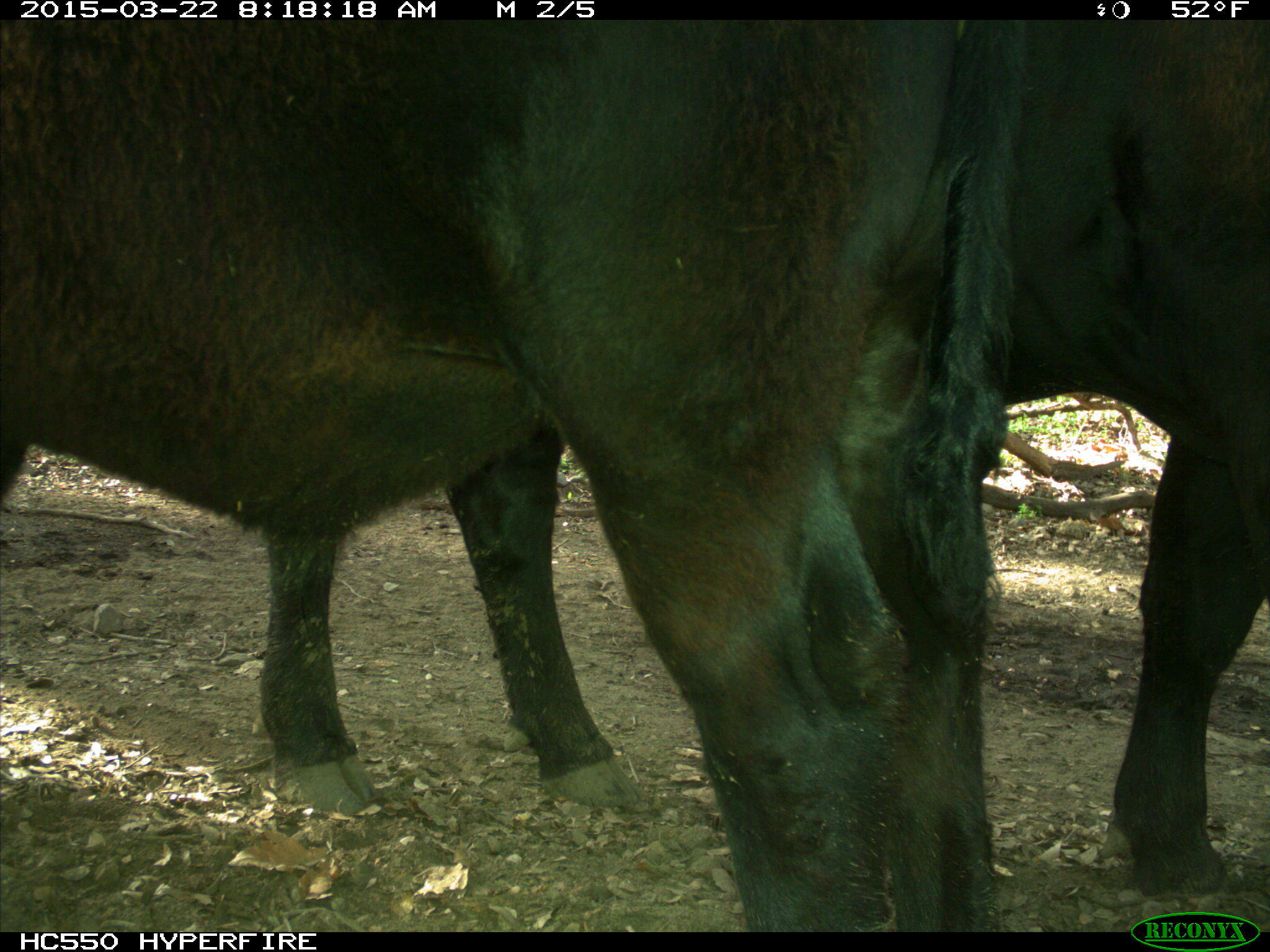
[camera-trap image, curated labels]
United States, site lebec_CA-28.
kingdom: Animalia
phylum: Chordata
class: Mammalia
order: Artiodactyla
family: Bovidae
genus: Bos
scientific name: Bos taurus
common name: domestic cow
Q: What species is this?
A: Bos taurus (domestic cow).